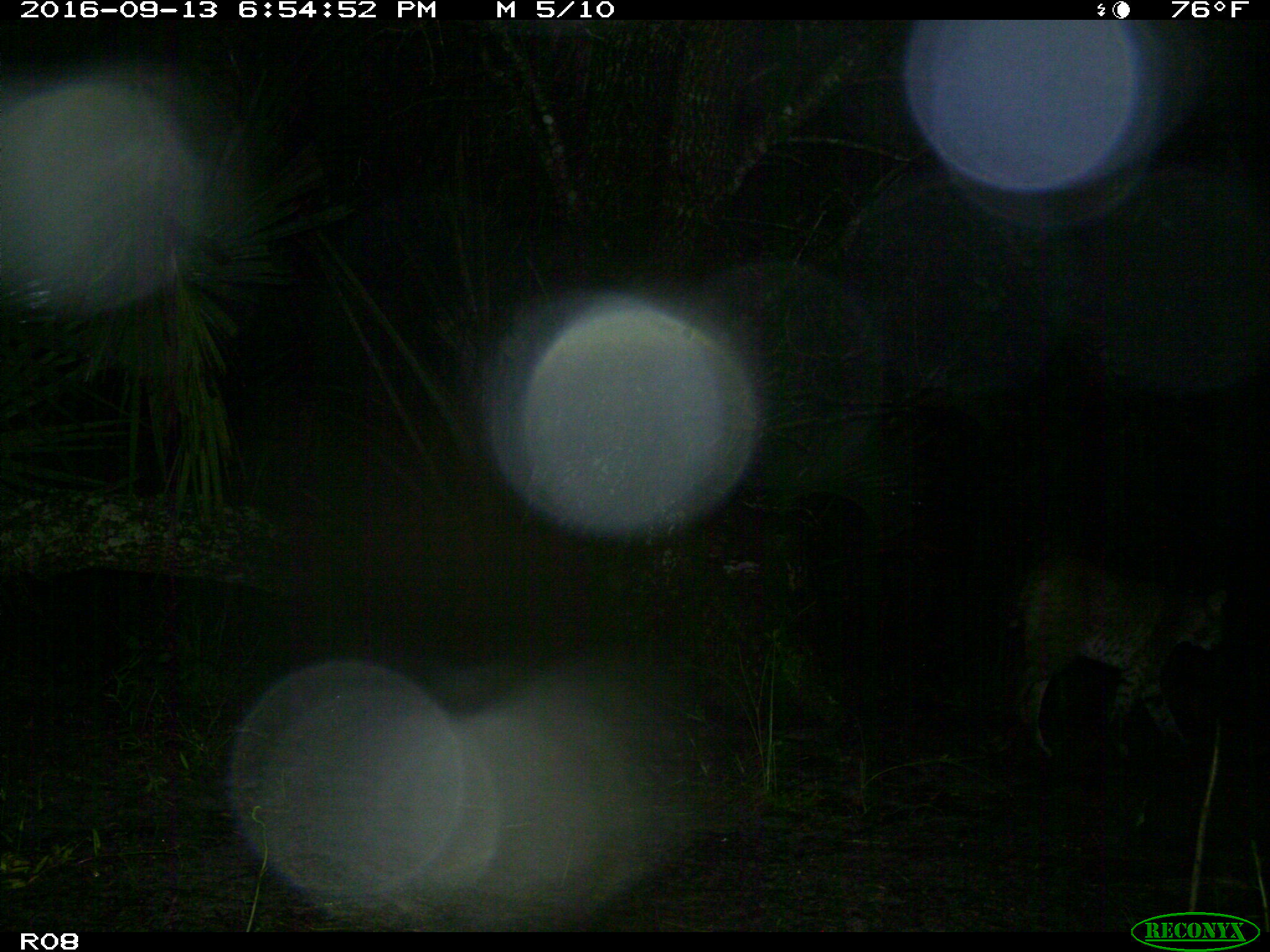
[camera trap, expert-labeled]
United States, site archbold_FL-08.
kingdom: Animalia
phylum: Chordata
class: Mammalia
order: Carnivora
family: Felidae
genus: Lynx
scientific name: Lynx rufus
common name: bobcat